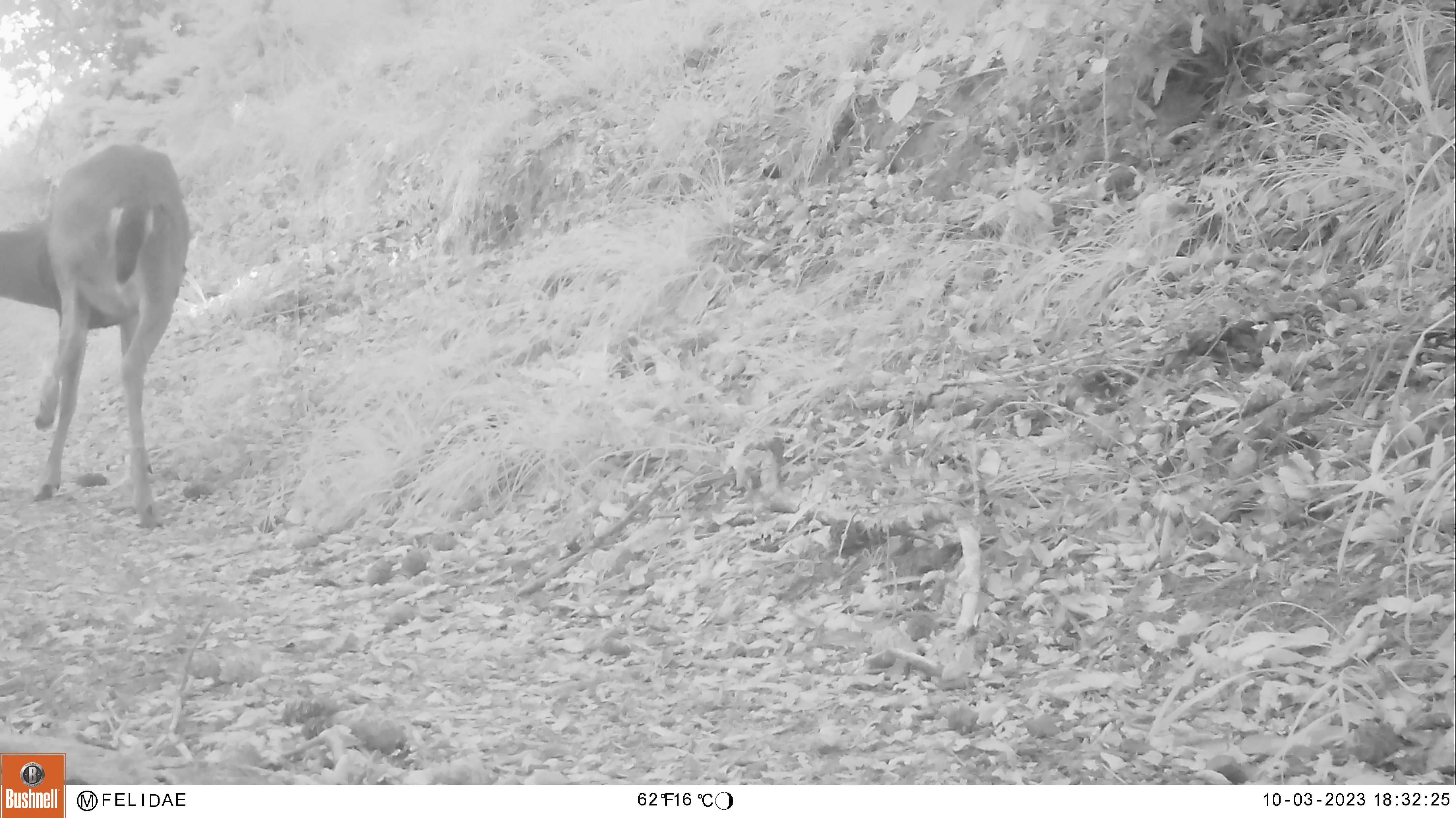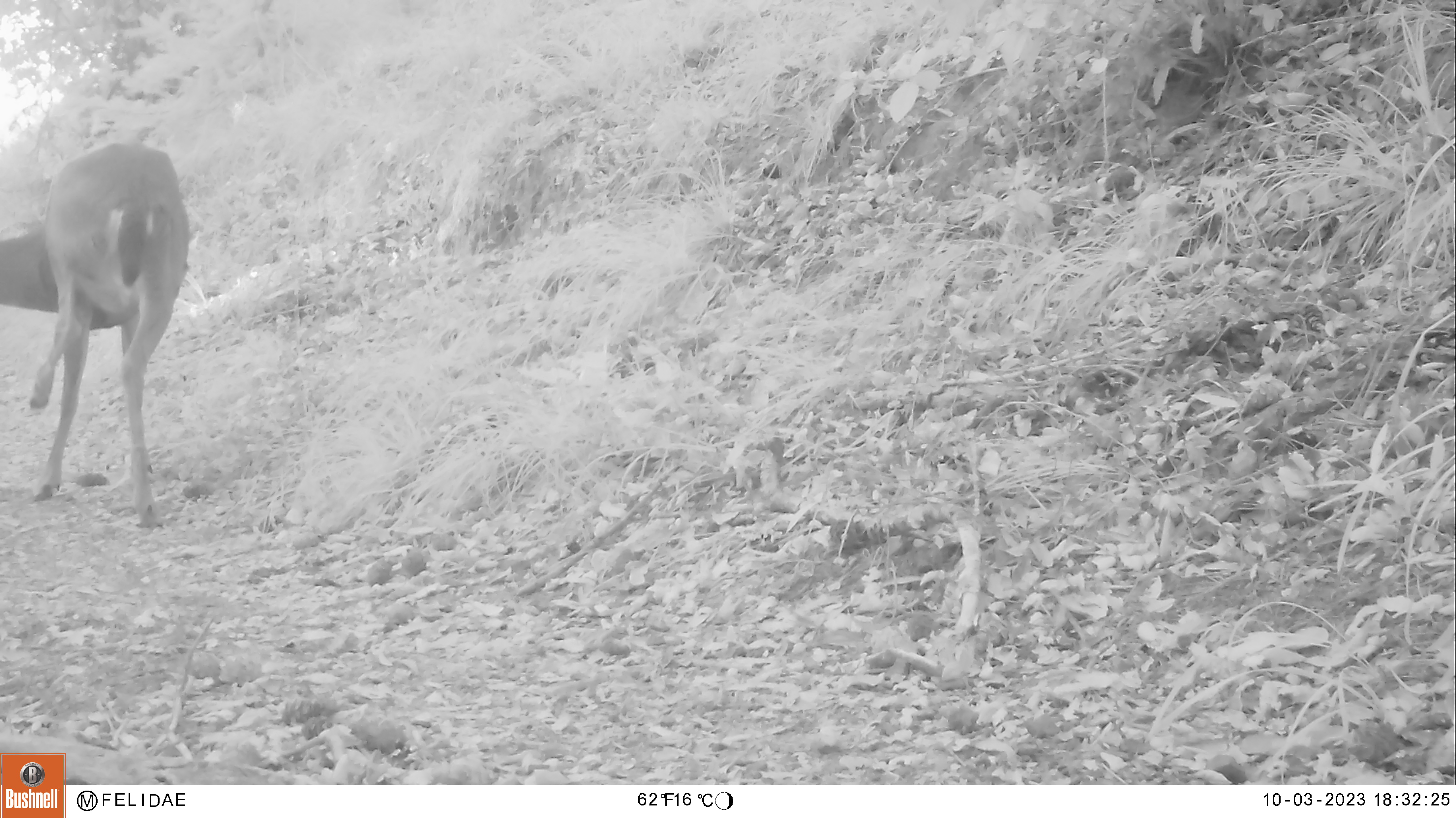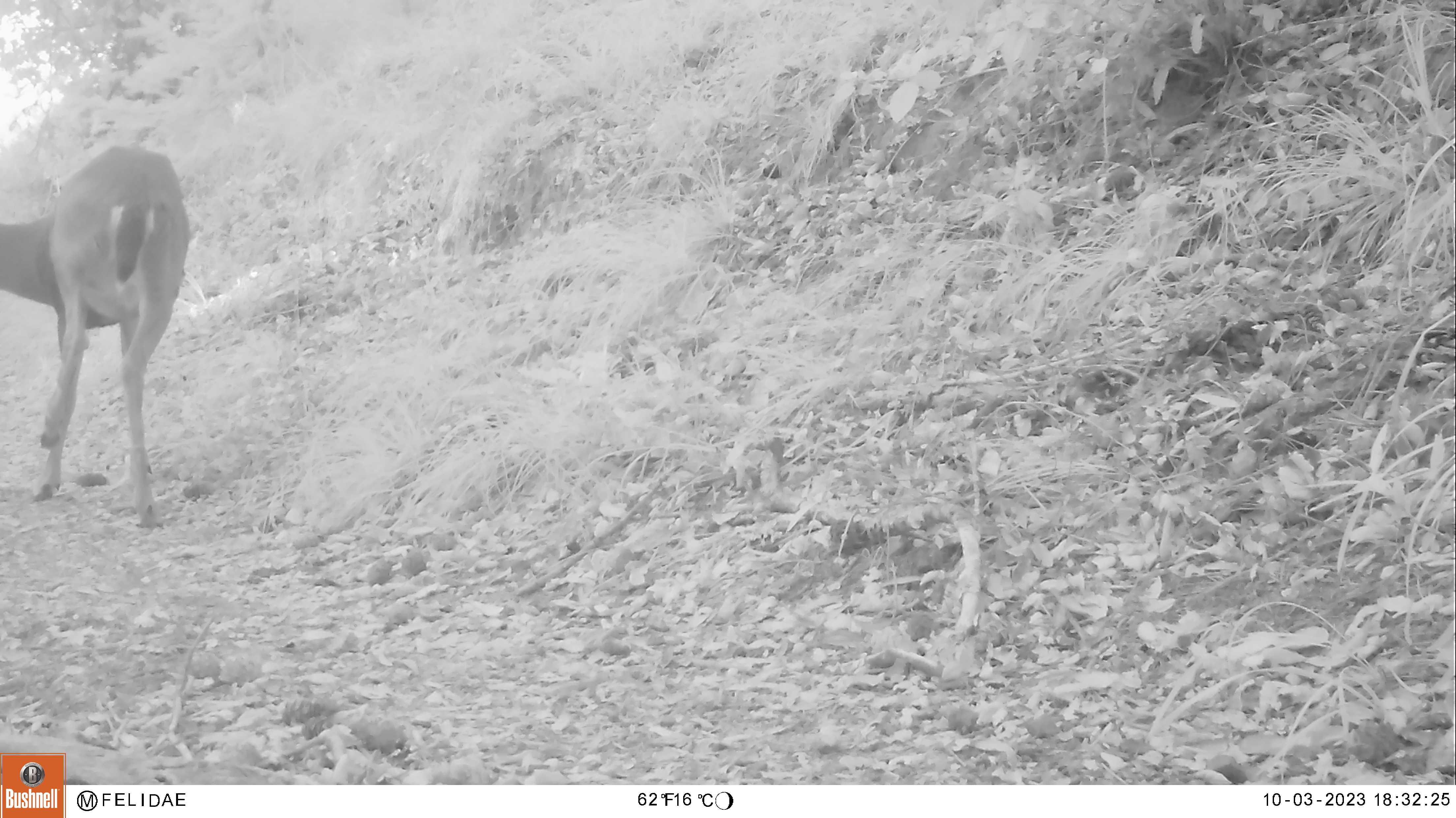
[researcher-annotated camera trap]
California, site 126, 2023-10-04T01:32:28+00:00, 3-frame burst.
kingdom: Animalia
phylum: Chordata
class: Mammalia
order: Artiodactyla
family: Cervidae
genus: Odocoileus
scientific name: Odocoileus hemionus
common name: mule deer